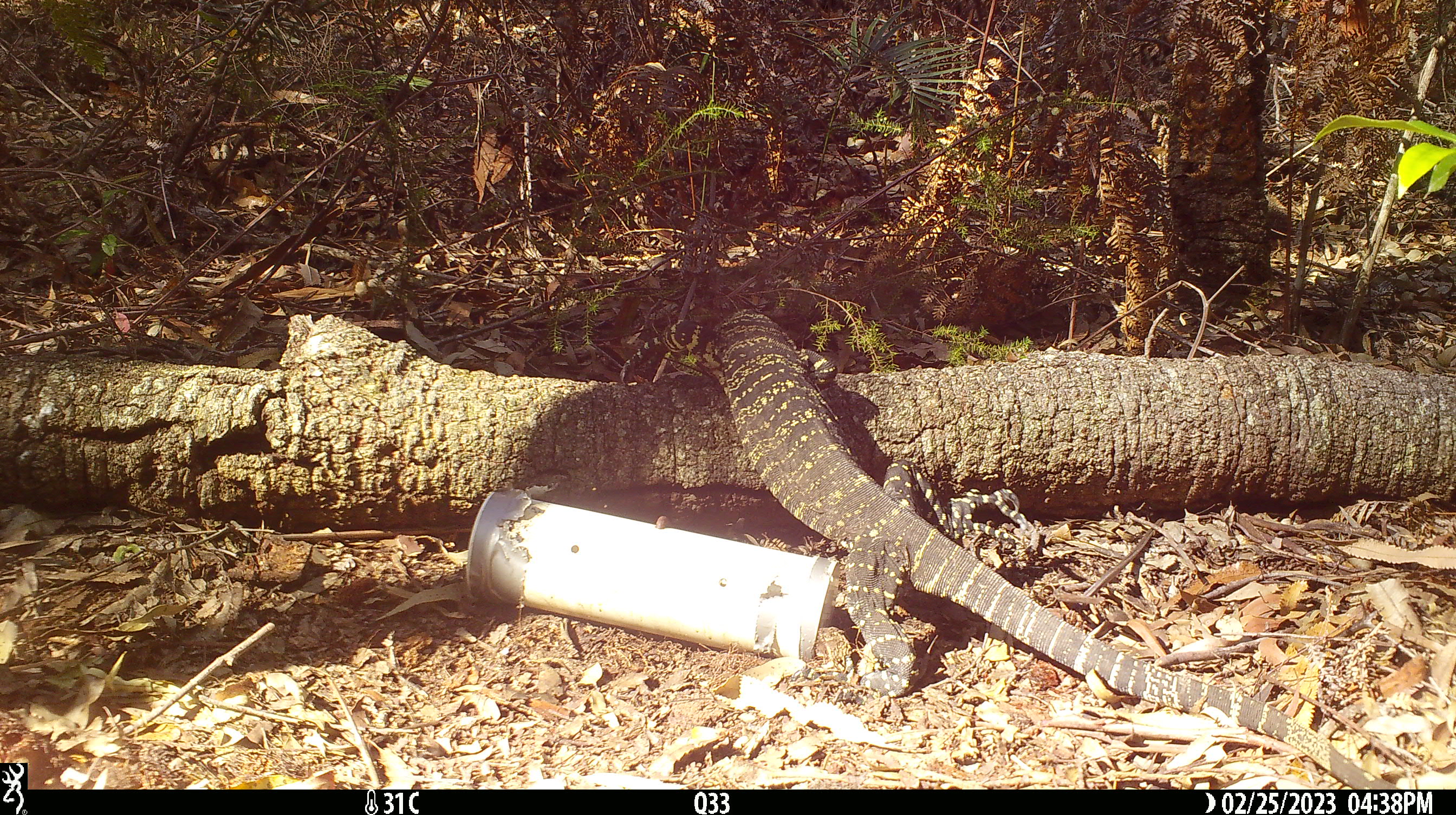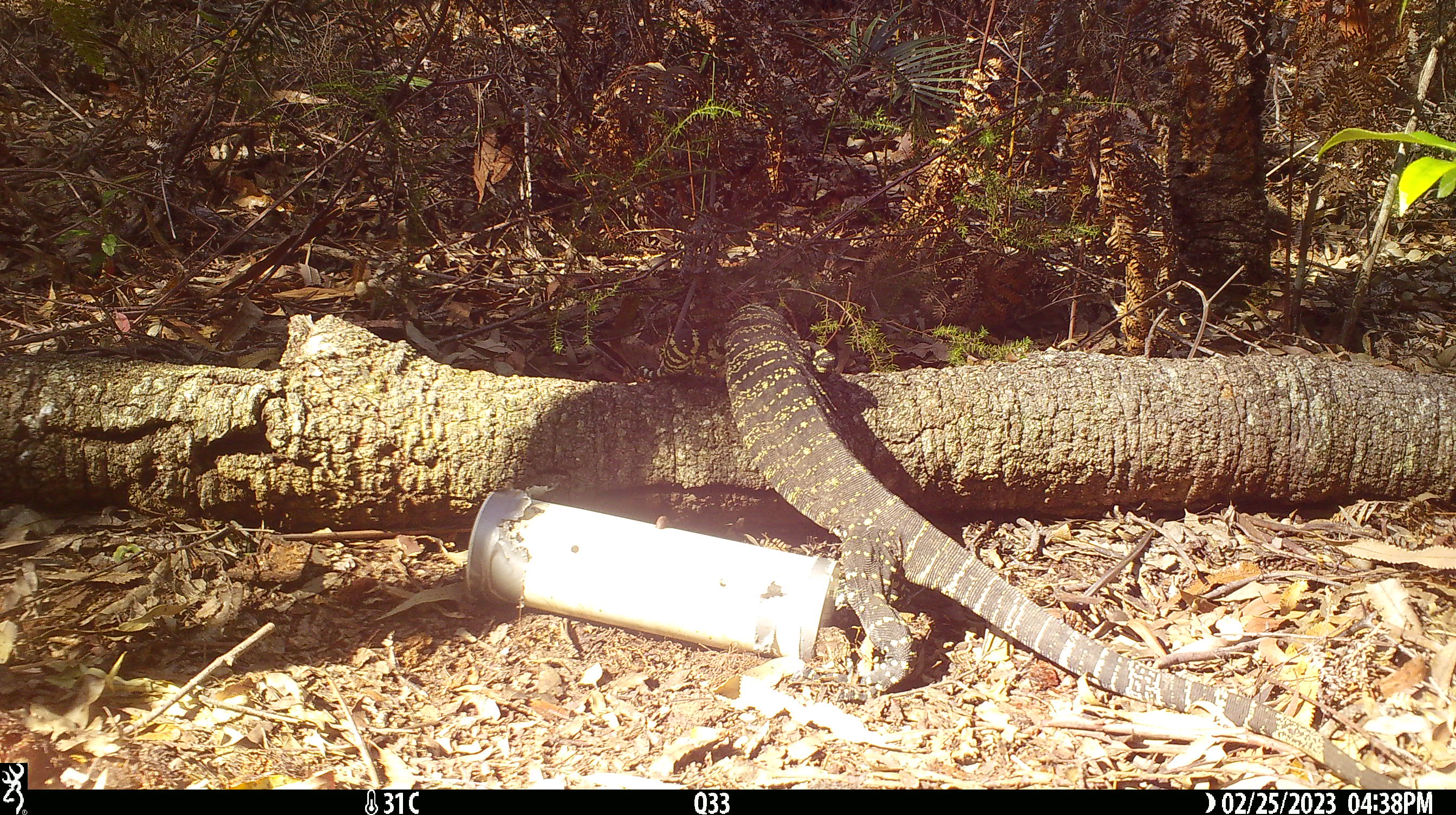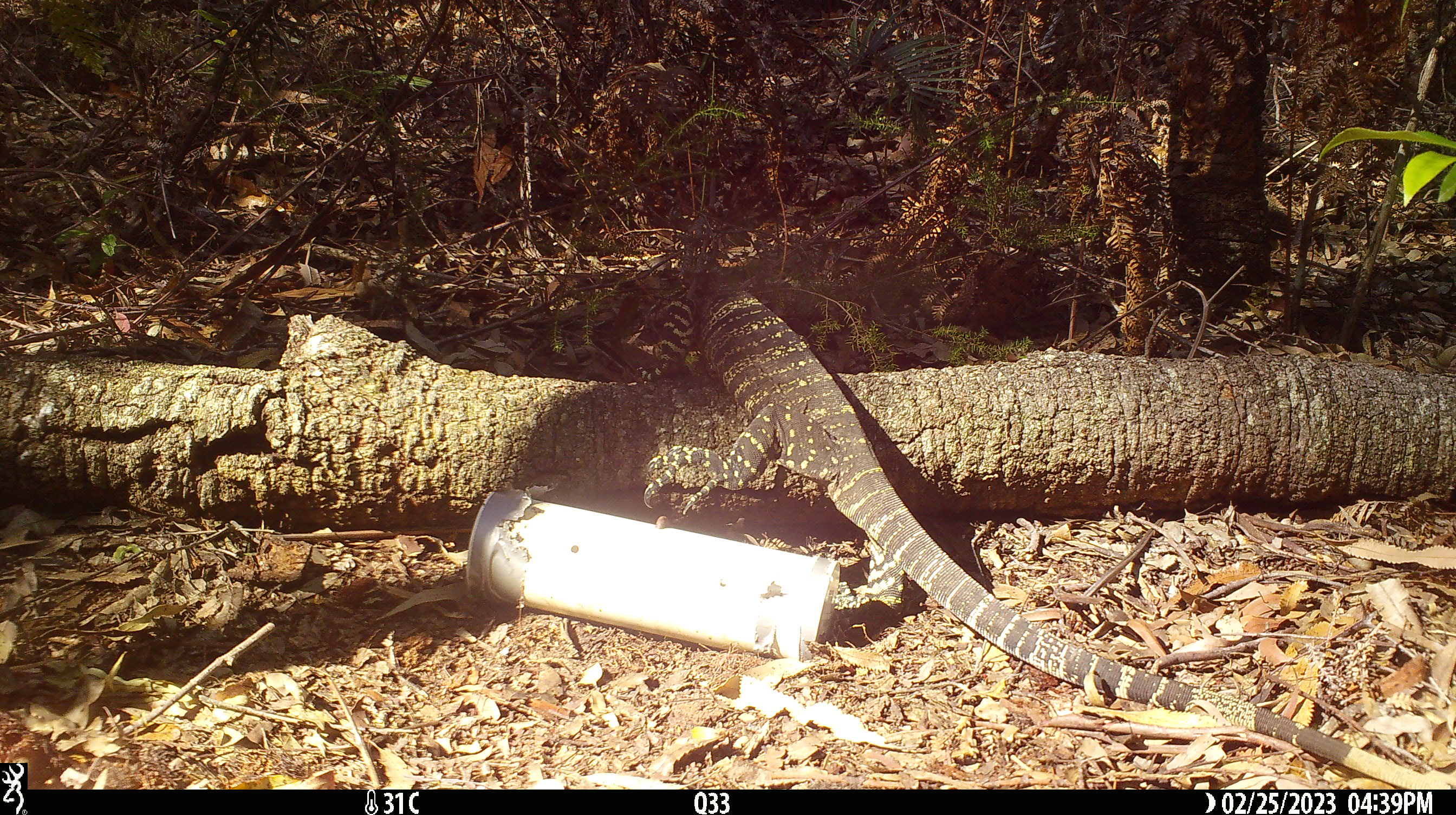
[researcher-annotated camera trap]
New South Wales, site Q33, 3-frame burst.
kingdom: Animalia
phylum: Chordata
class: Reptilia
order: Squamata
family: Varanidae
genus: Varanus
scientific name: Varanus varius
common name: lace monitor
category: goanna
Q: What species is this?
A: Goanna (lace monitor) (Varanus varius).